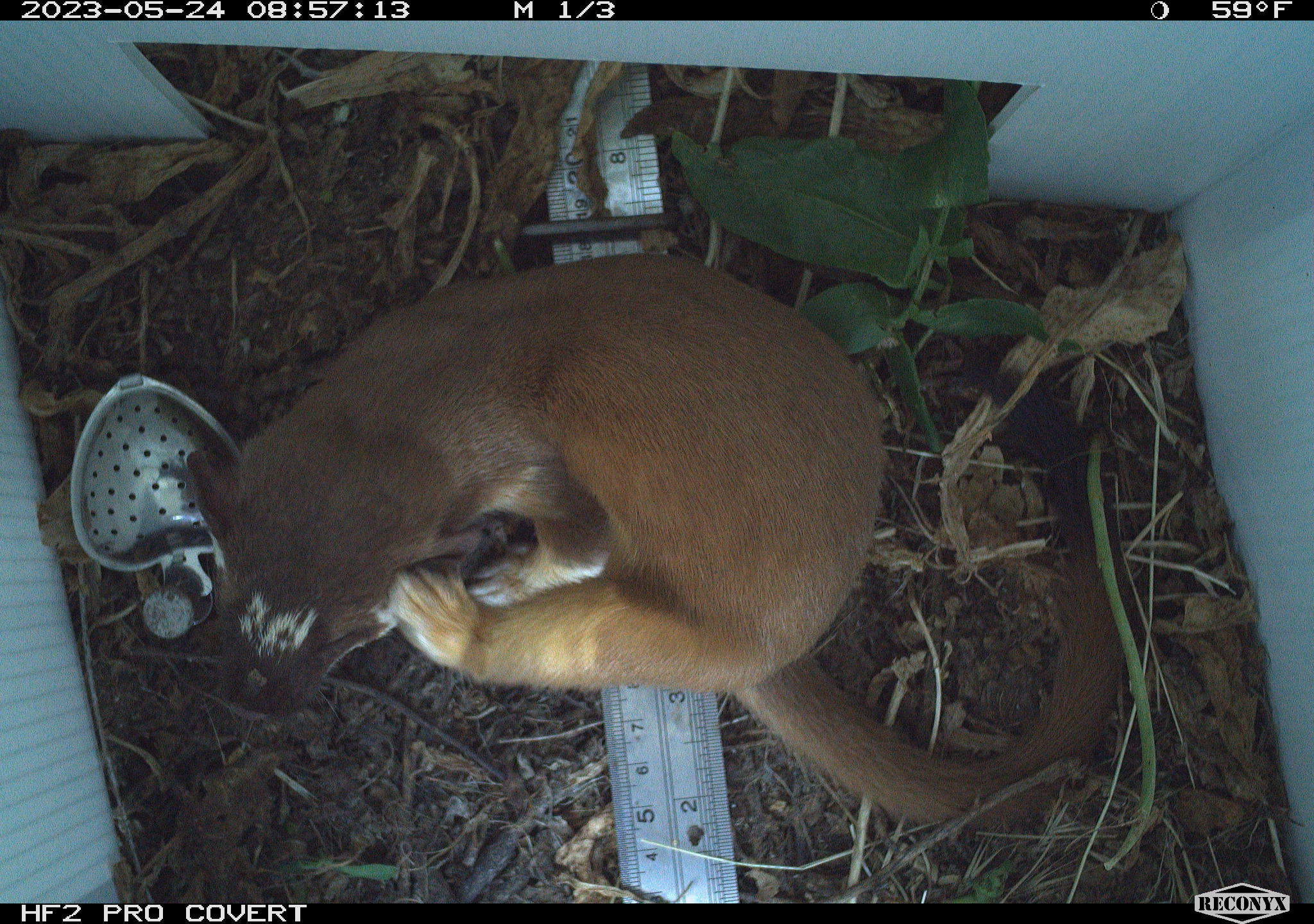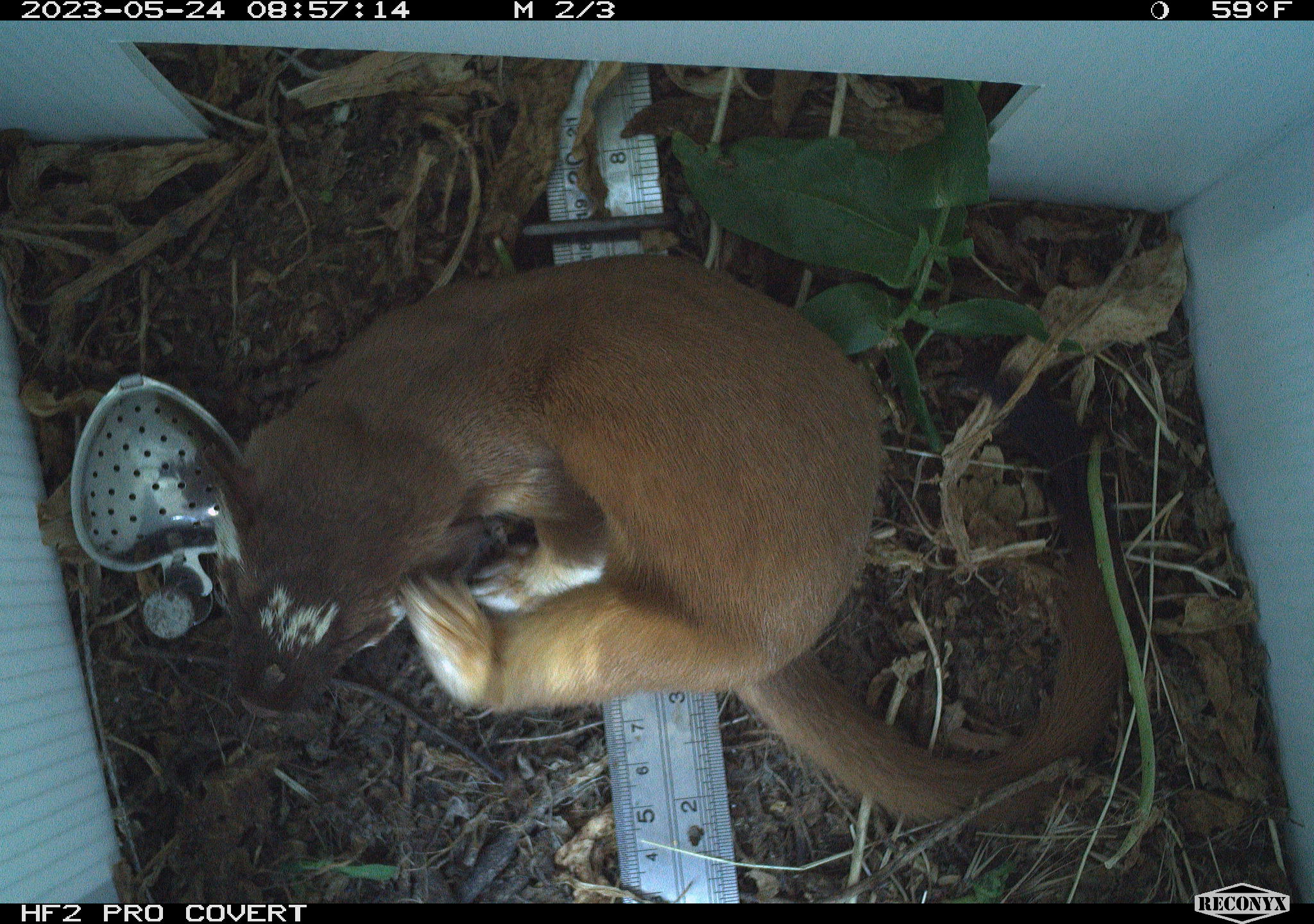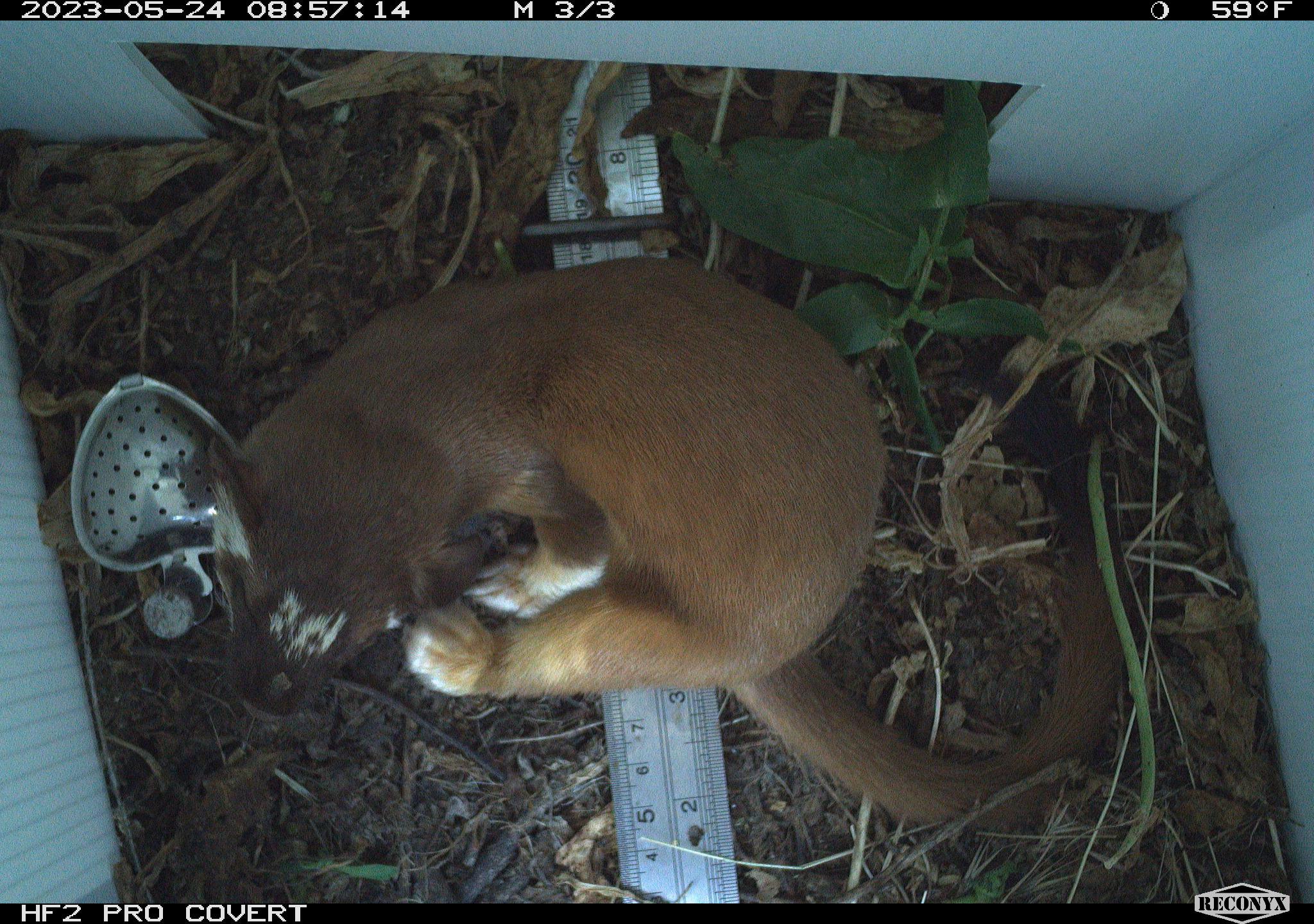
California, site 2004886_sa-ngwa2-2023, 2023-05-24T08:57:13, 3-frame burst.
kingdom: Animalia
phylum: Chordata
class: Mammalia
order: Carnivora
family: Mustelidae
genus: Neogale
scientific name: Neogale frenata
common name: long-tailed weasel